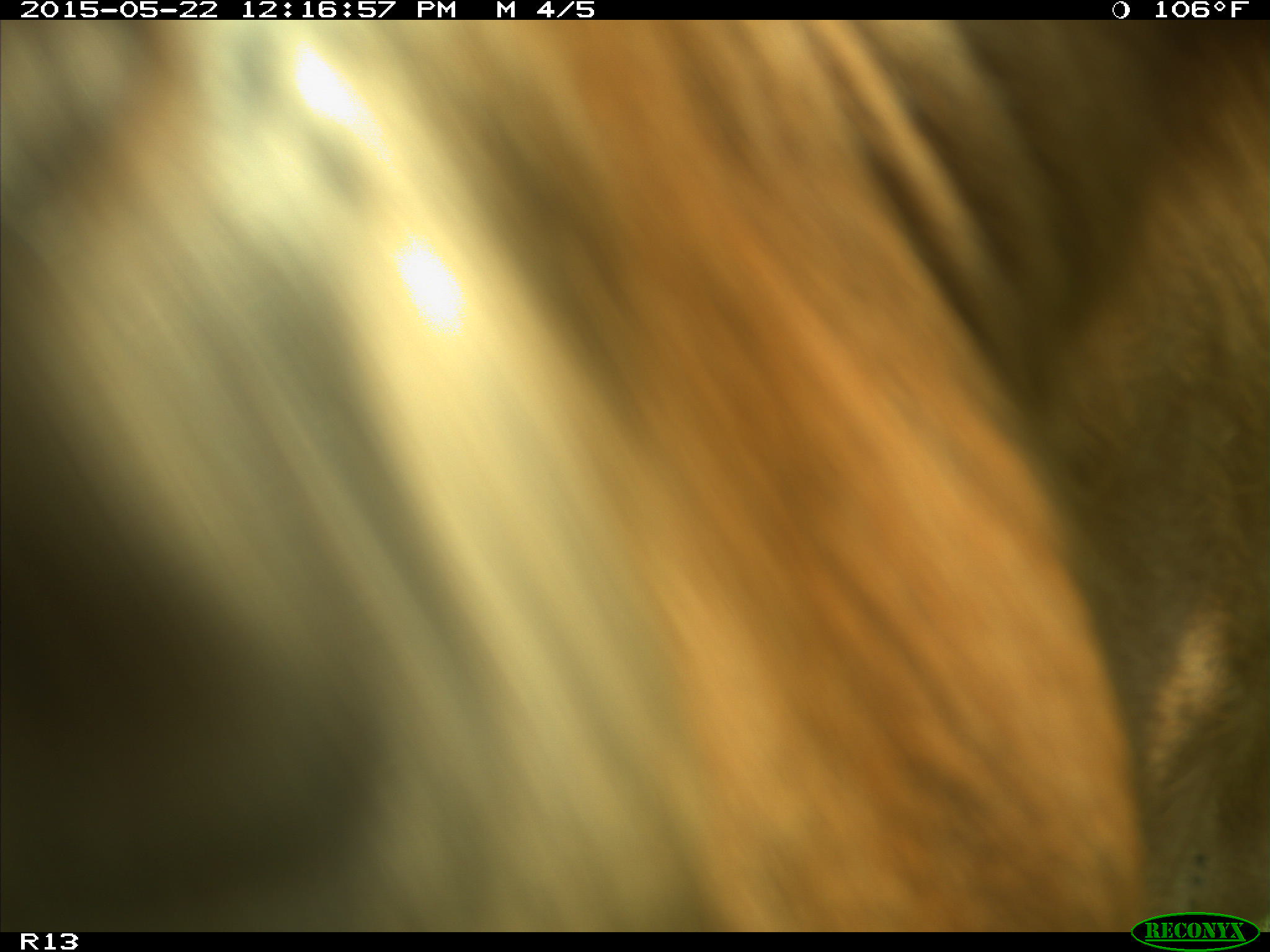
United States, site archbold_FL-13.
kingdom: Animalia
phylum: Chordata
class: Mammalia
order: Artiodactyla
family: Bovidae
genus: Bos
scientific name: Bos taurus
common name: domestic cow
Bos taurus (domestic cow).